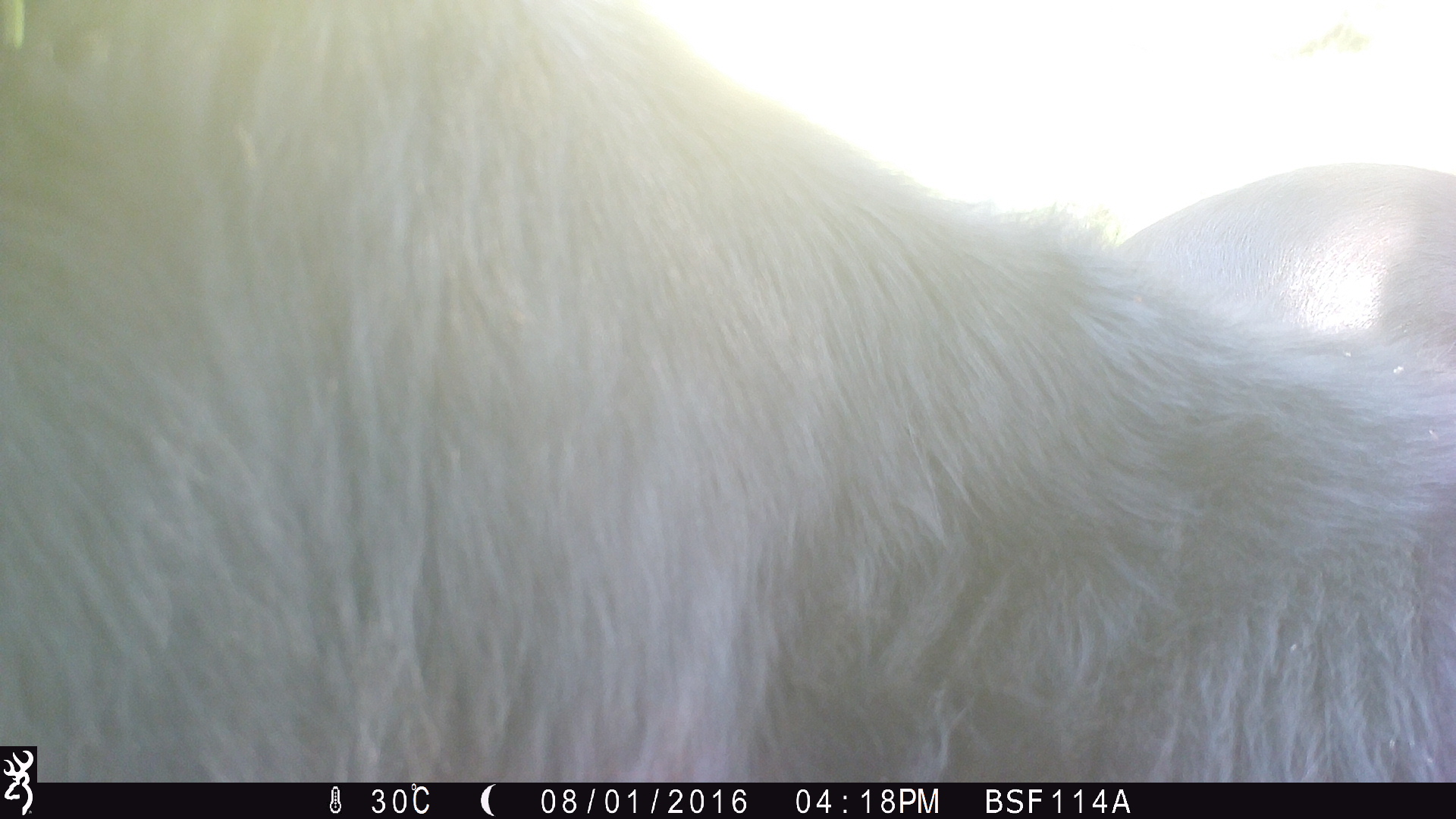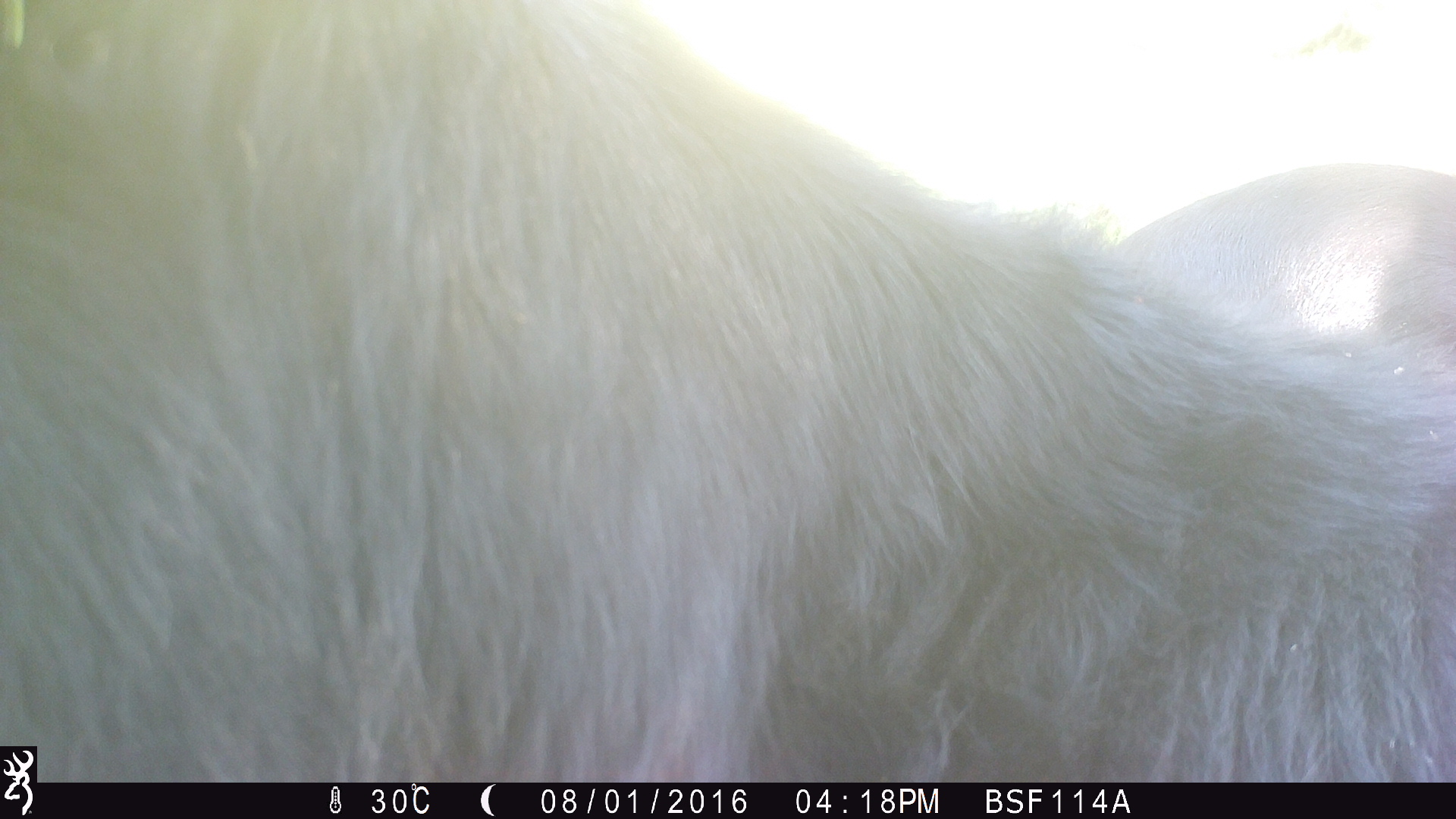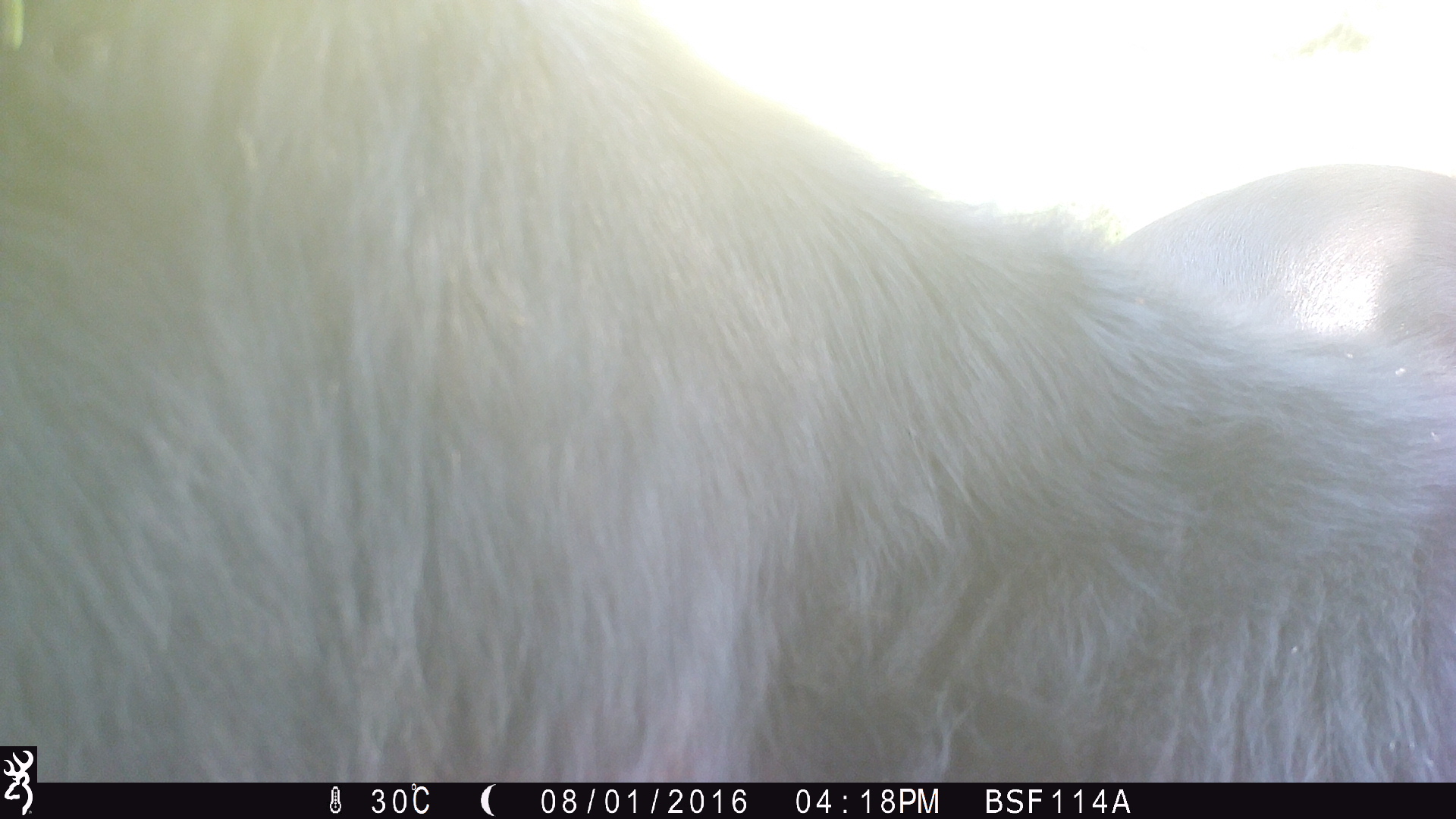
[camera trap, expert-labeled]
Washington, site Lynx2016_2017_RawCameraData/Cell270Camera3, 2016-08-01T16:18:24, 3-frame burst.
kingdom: Animalia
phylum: Chordata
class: Mammalia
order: Artiodactyla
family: Bovidae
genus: Bos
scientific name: Bos taurus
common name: domestic cattle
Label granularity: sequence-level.